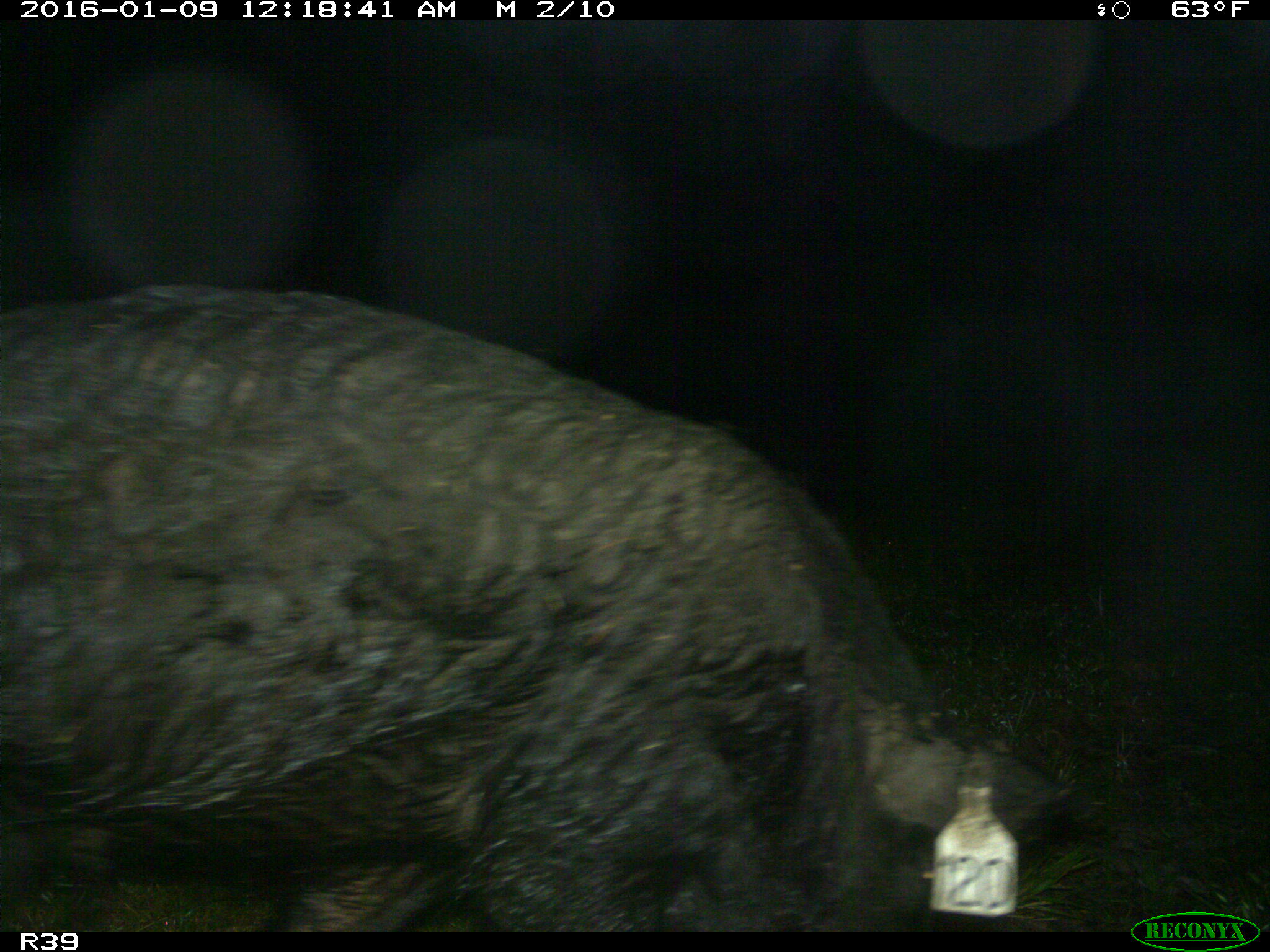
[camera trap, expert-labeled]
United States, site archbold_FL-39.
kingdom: Animalia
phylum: Chordata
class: Mammalia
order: Artiodactyla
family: Suidae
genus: Sus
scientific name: Sus scrofa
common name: wild boar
Sus scrofa (wild boar).